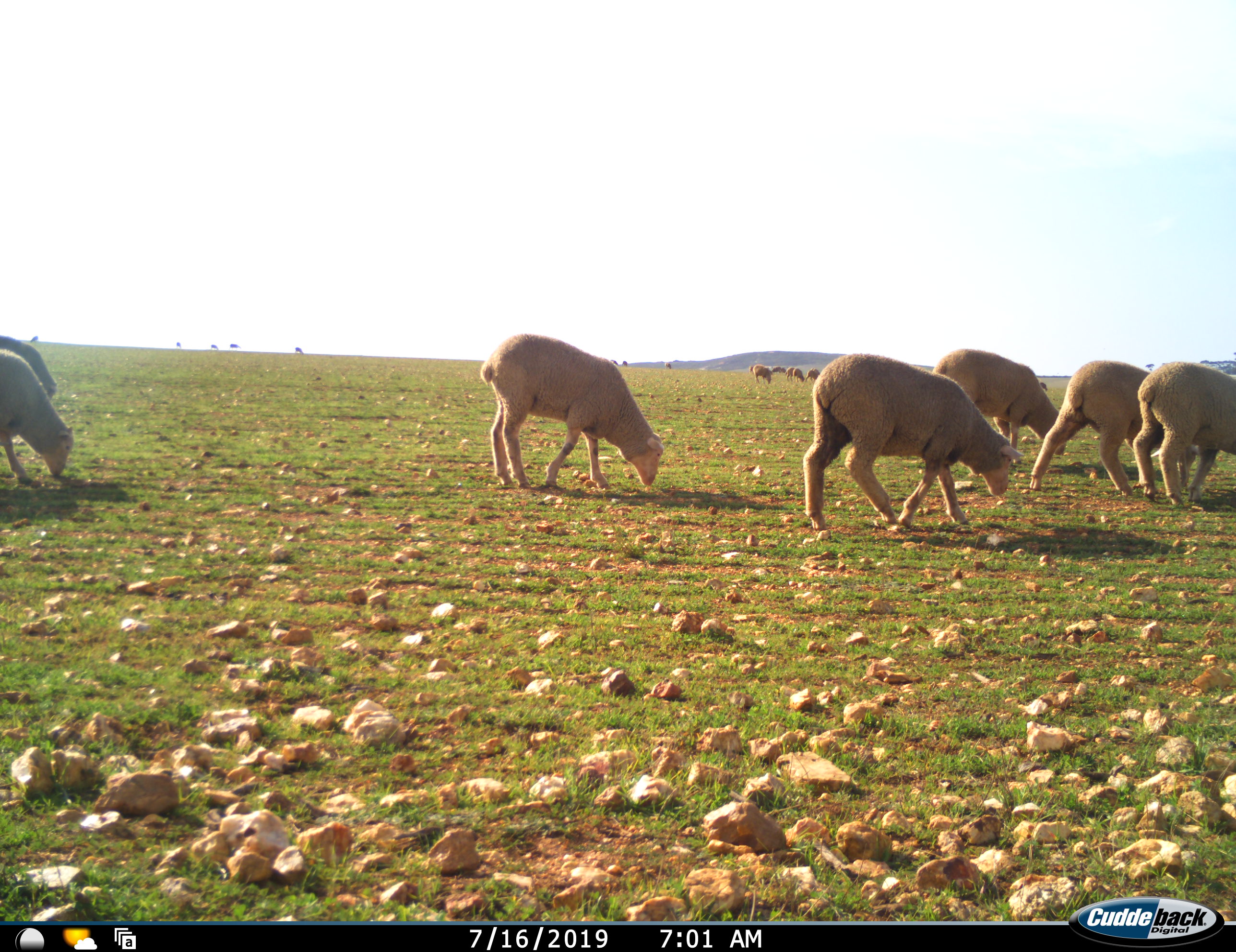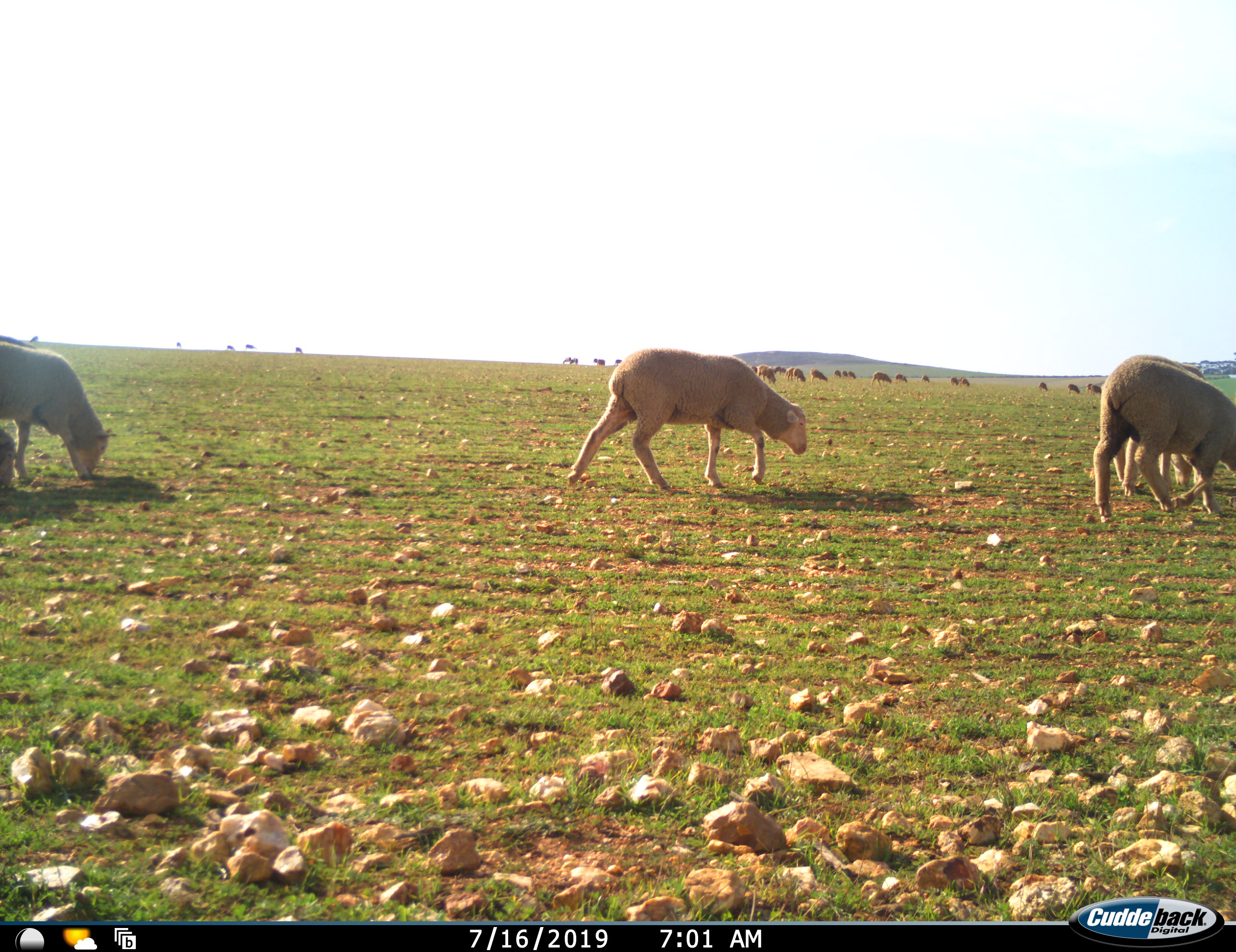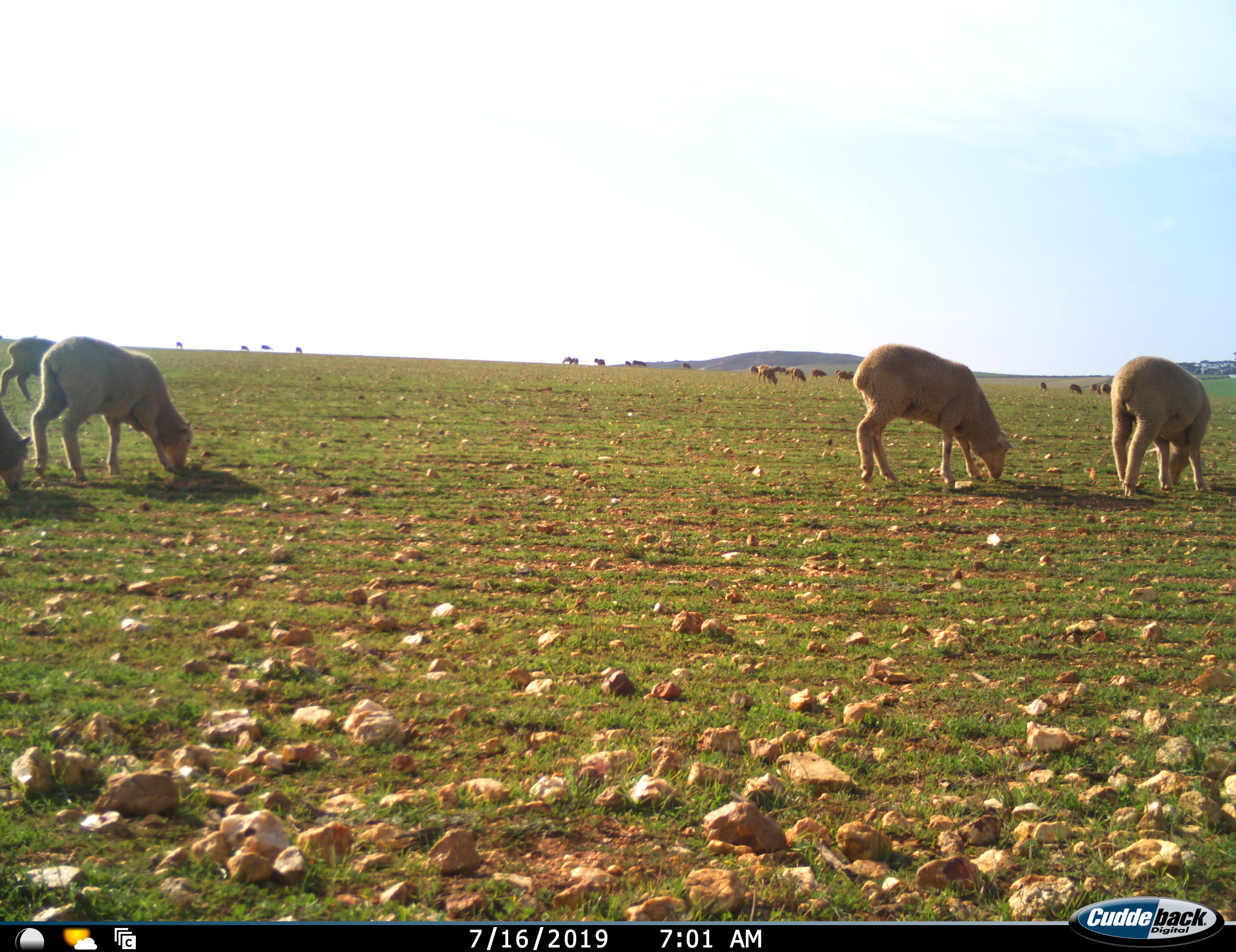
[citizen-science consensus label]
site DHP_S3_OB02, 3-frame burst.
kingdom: Animalia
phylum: Chordata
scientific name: Vertebrata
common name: domestic animal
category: domesticanimal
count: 11-50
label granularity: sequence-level